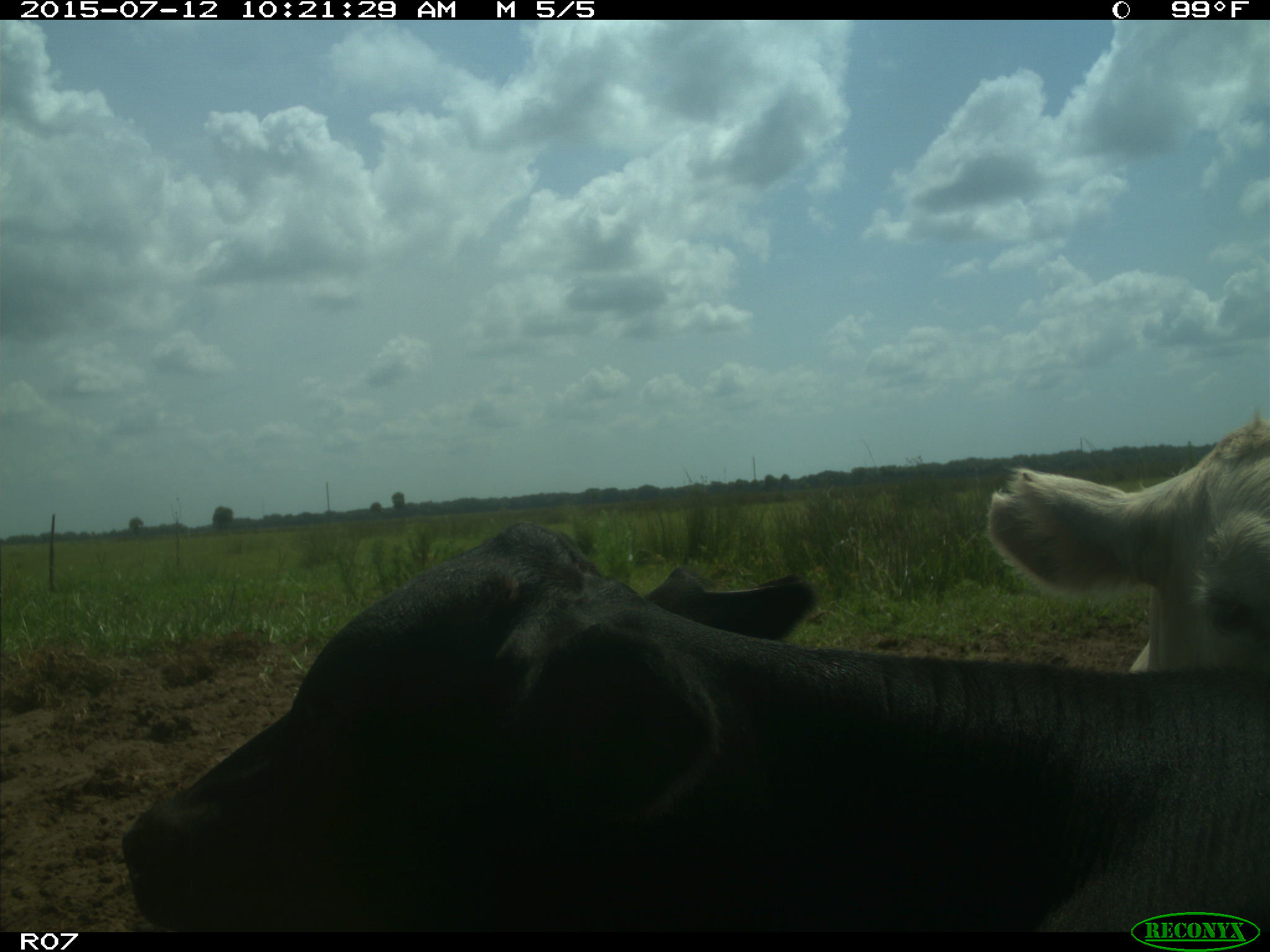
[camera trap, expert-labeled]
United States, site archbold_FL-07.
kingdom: Animalia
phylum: Chordata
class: Mammalia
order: Artiodactyla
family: Bovidae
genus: Bos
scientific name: Bos taurus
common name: domestic cow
Bos taurus (domestic cow).